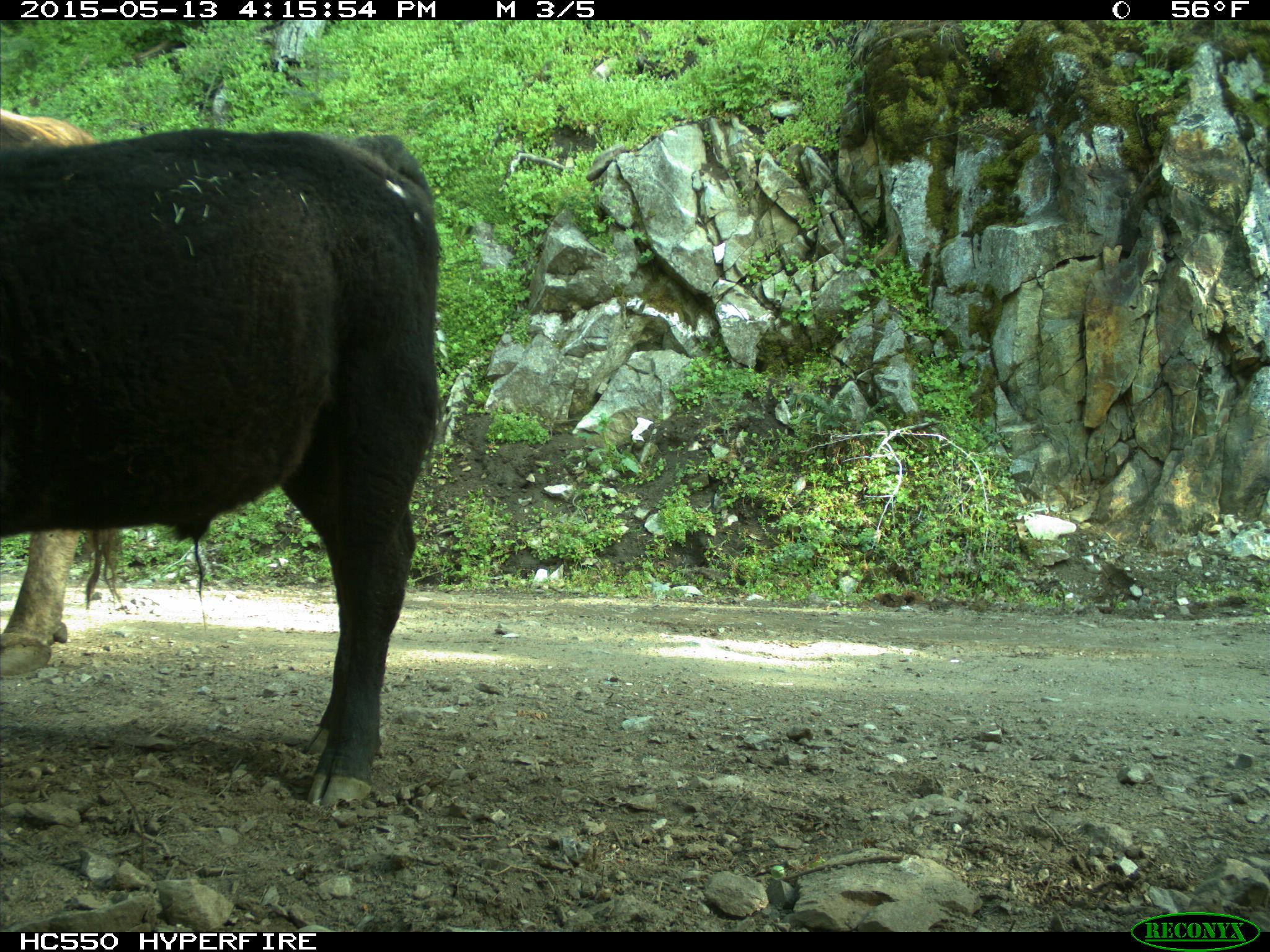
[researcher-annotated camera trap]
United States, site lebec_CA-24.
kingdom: Animalia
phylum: Chordata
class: Mammalia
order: Artiodactyla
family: Bovidae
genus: Bos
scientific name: Bos taurus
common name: domestic cow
Bos taurus (domestic cow).